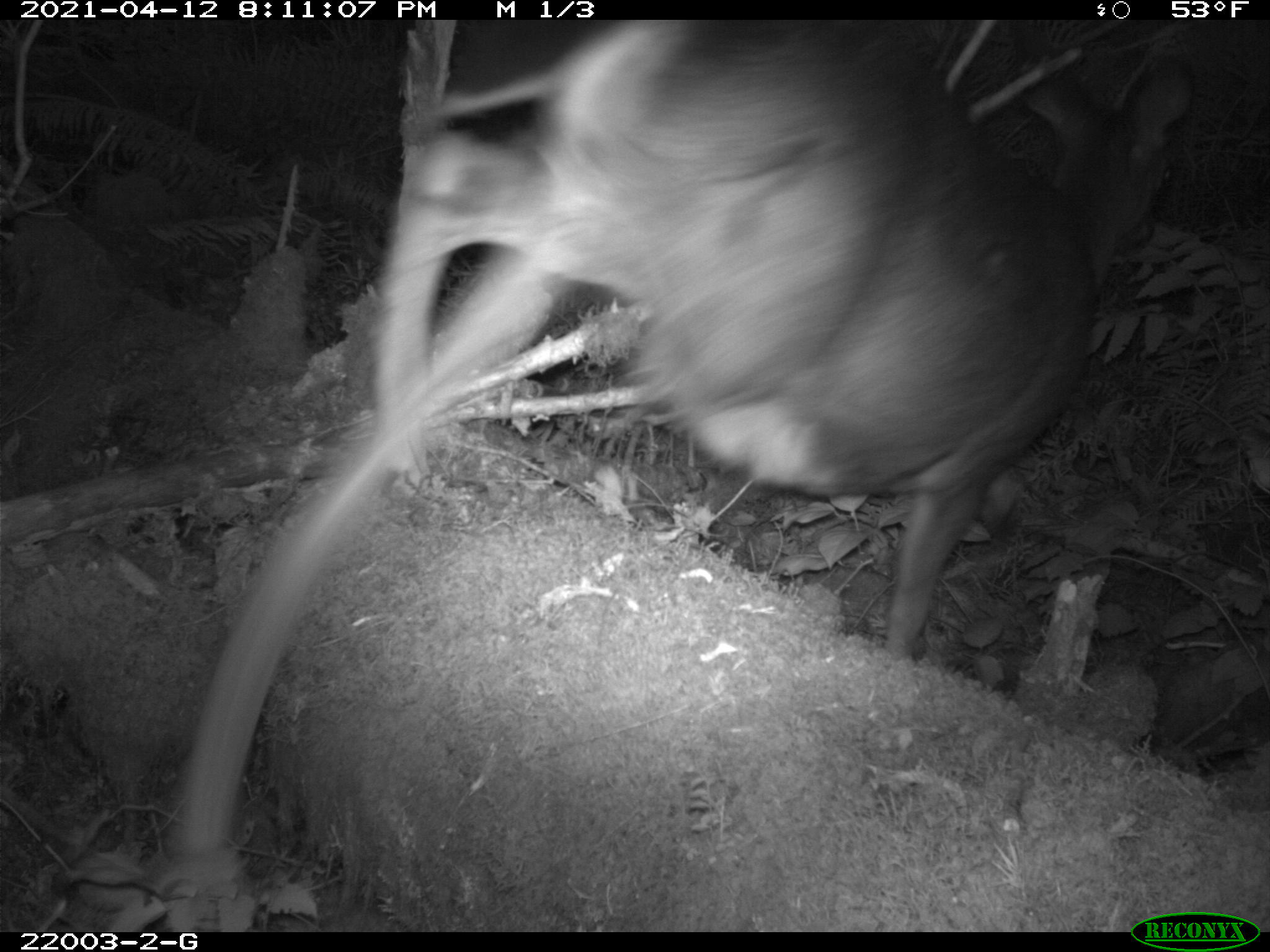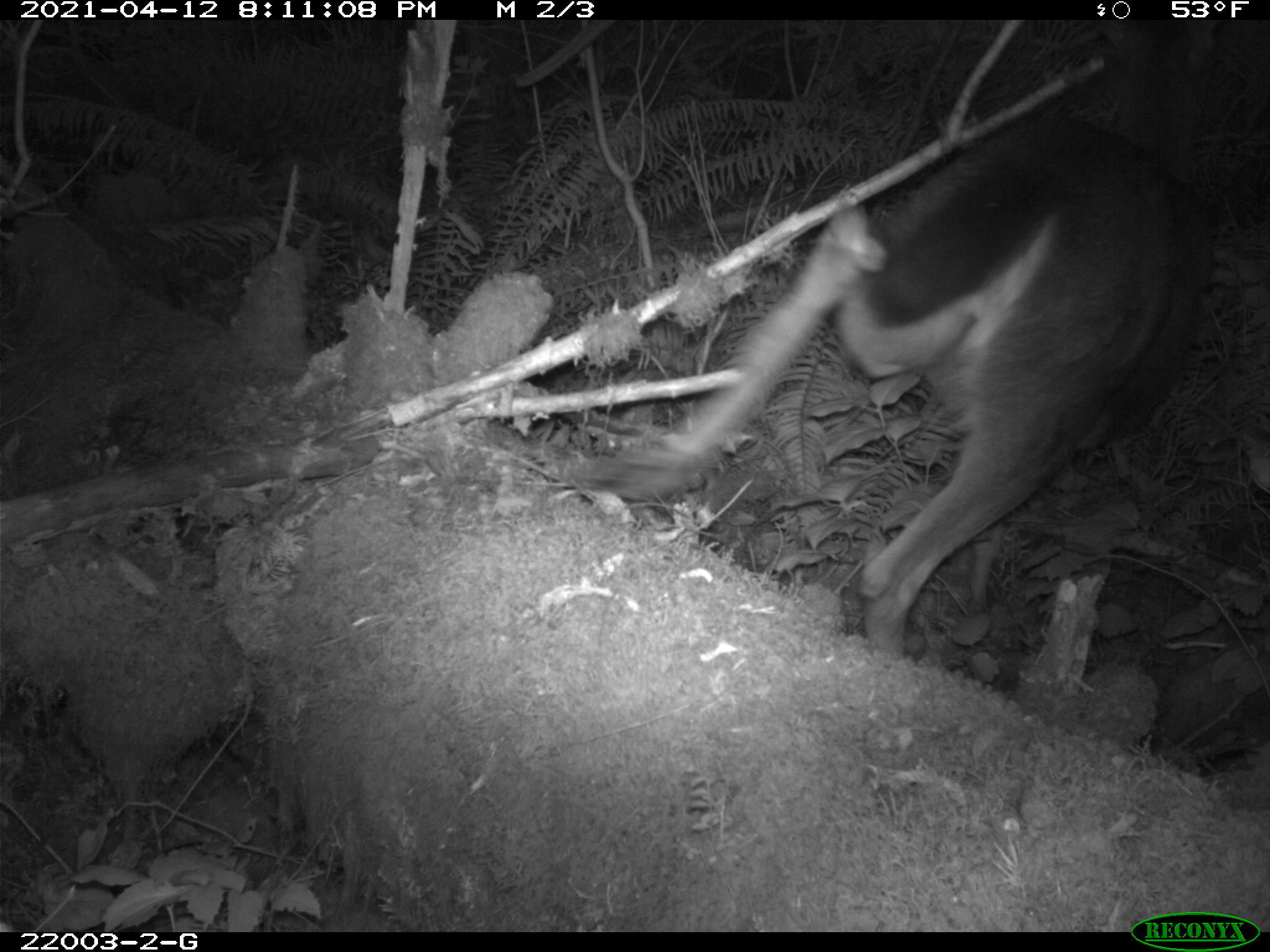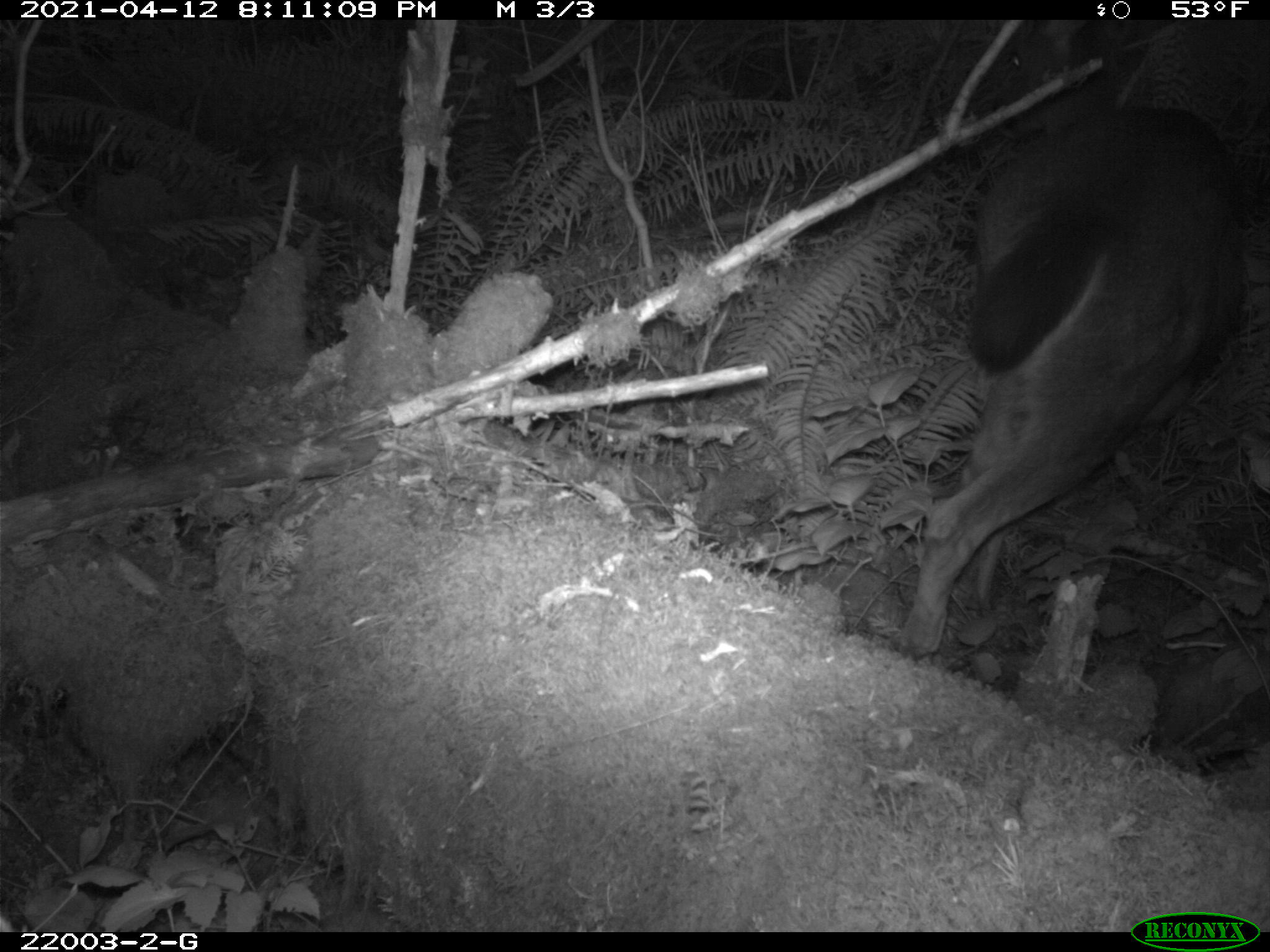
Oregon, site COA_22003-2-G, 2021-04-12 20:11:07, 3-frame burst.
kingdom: Animalia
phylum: Chordata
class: Mammalia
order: Artiodactyla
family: Cervidae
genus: Odocoileus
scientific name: Odocoileus hemionus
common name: black-tailed deer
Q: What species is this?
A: Black-tailed deer (Odocoileus hemionus).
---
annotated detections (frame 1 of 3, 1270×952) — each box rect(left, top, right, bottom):
black-tailed deer: rect(362, 23, 1205, 658)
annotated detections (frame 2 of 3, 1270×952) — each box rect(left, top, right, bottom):
black-tailed deer: rect(547, 26, 1219, 670)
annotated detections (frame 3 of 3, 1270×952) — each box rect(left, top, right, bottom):
black-tailed deer: rect(871, 19, 1264, 662)